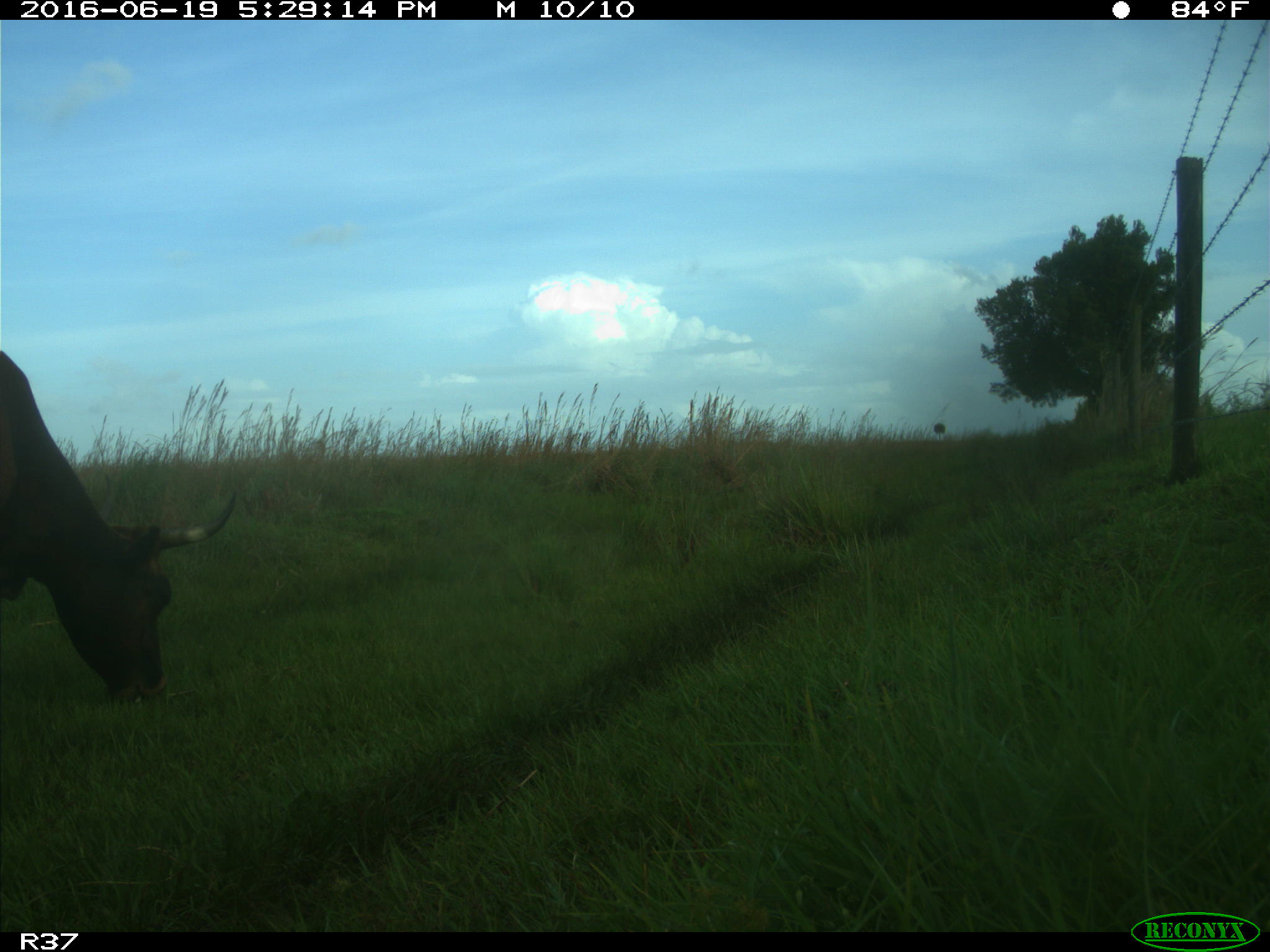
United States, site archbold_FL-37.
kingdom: Animalia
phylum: Chordata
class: Mammalia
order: Artiodactyla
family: Bovidae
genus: Bos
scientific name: Bos taurus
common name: domestic cow